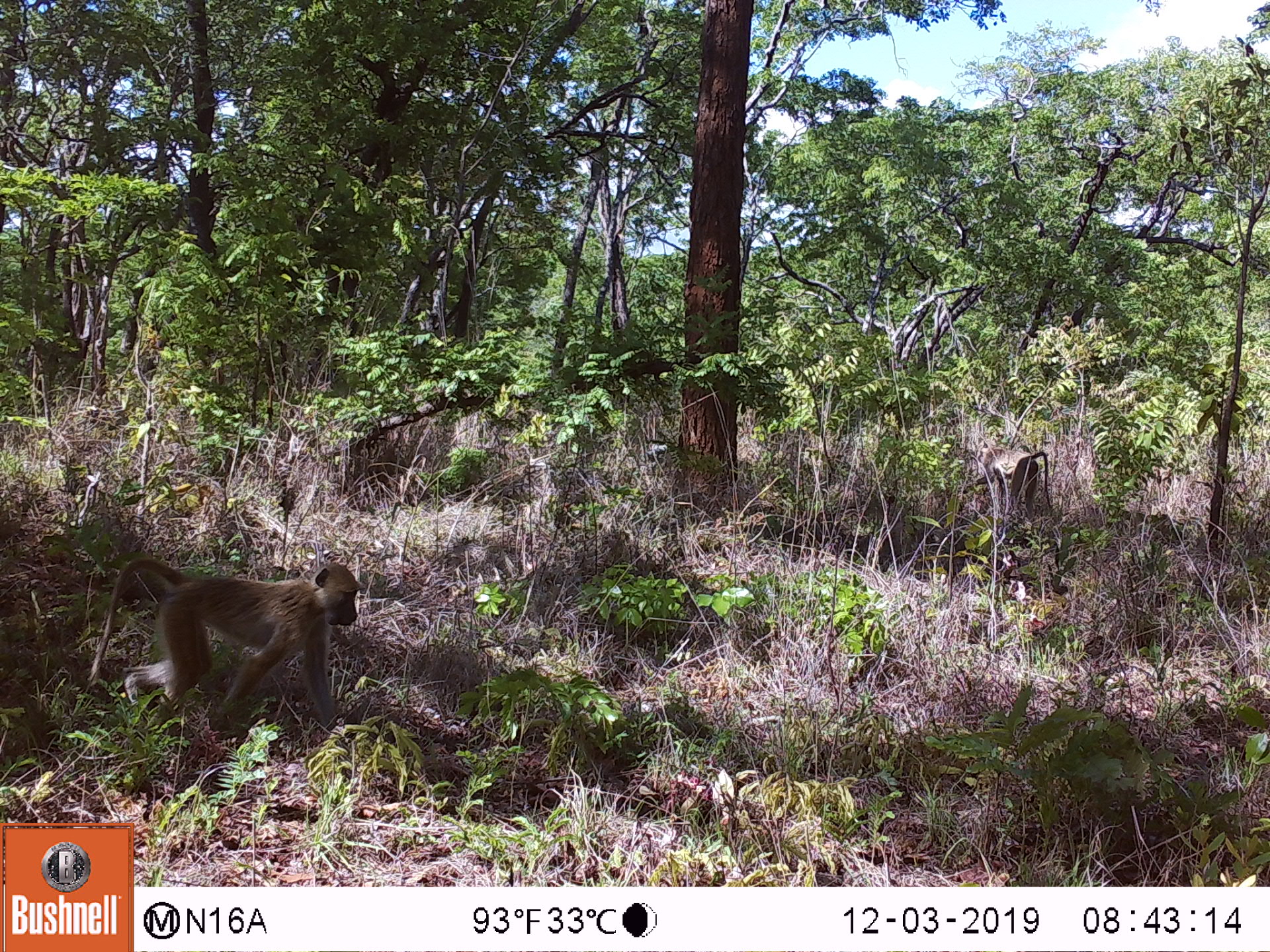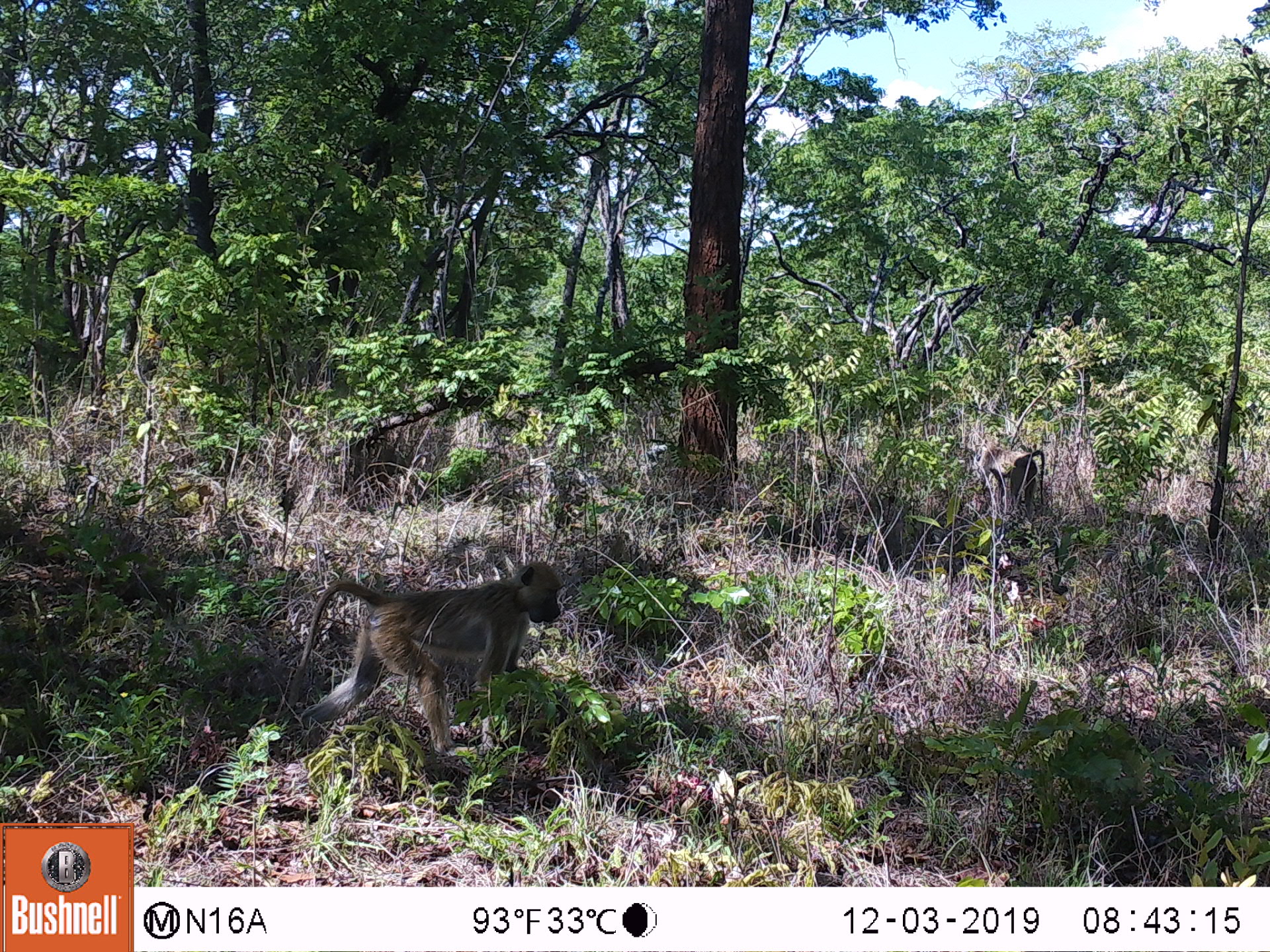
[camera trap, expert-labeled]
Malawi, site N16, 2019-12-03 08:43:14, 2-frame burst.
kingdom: Animalia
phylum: Chordata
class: Mammalia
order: Primates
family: Cercopithecidae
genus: Papio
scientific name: Papio cynocephalus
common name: yellow baboon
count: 1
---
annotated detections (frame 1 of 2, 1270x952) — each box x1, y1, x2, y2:
yellow baboon: 89, 556, 362, 726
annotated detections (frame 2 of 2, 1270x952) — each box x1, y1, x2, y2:
yellow baboon: 295, 560, 564, 732